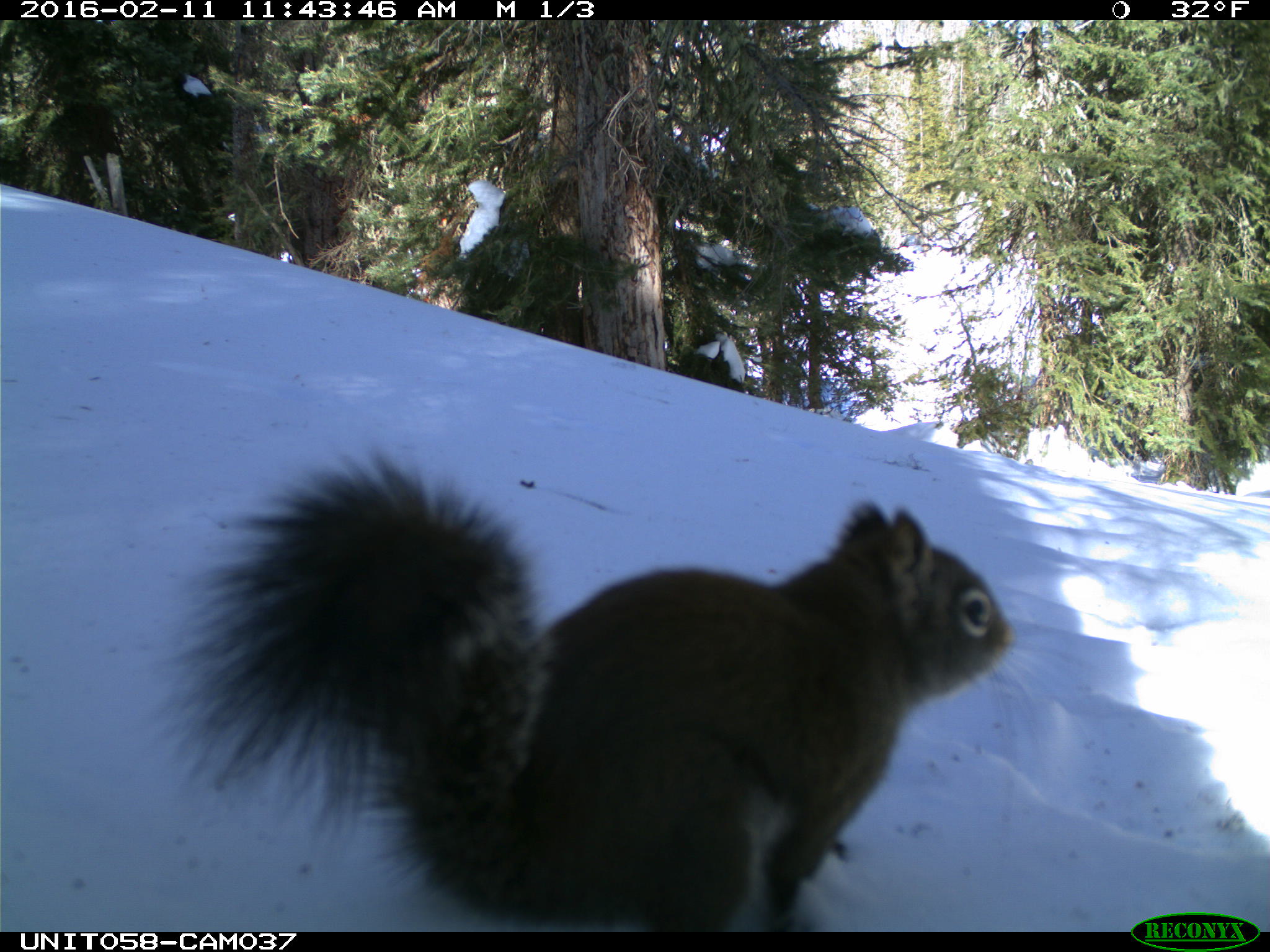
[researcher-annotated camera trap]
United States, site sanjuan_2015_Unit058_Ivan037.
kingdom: Animalia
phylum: Chordata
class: Mammalia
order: Rodentia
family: Sciuridae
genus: Tamiasciurus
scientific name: Tamiasciurus hudsonicus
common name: american red squirrel